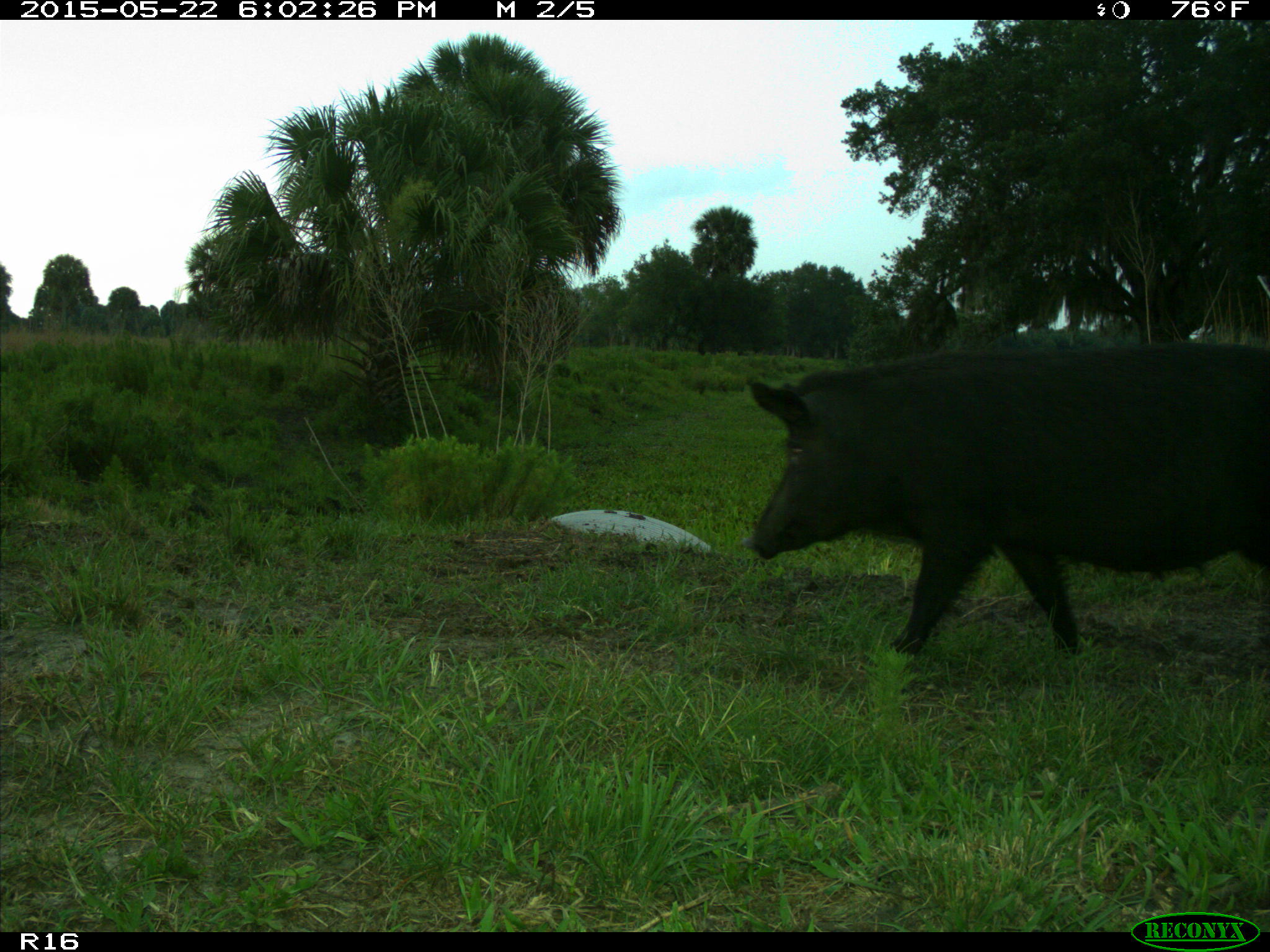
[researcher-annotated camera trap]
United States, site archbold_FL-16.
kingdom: Animalia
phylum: Chordata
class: Mammalia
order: Artiodactyla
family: Suidae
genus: Sus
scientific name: Sus scrofa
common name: wild boar